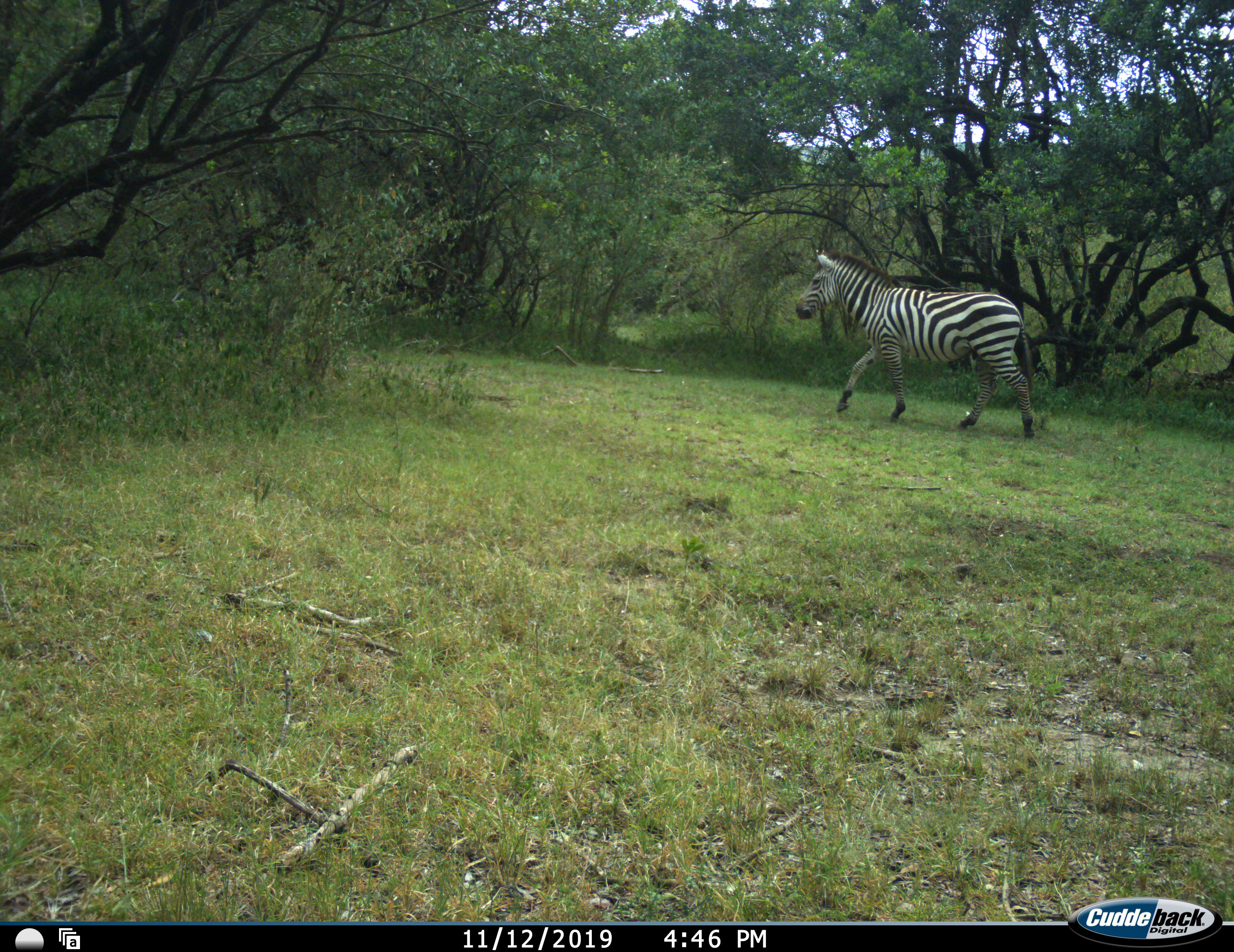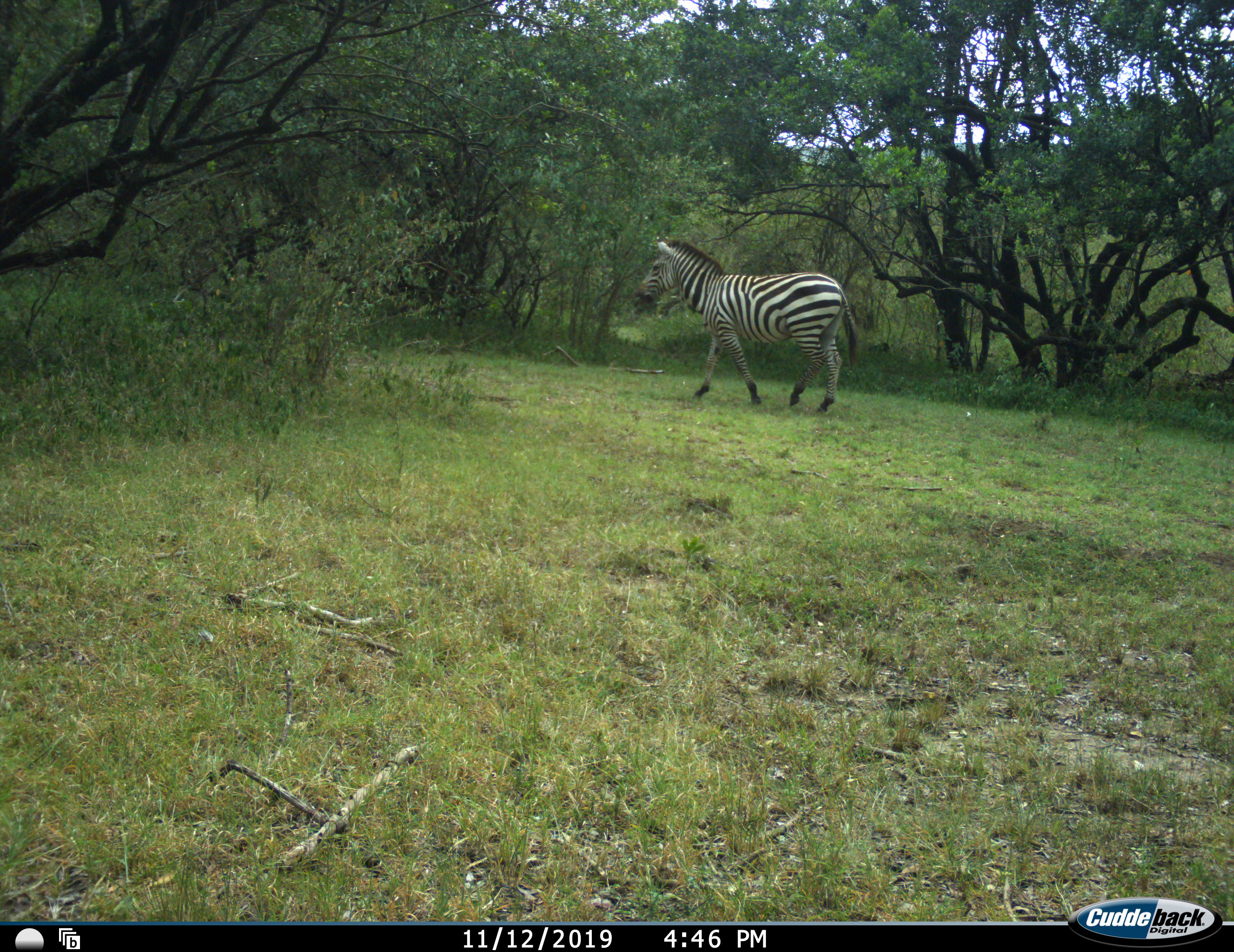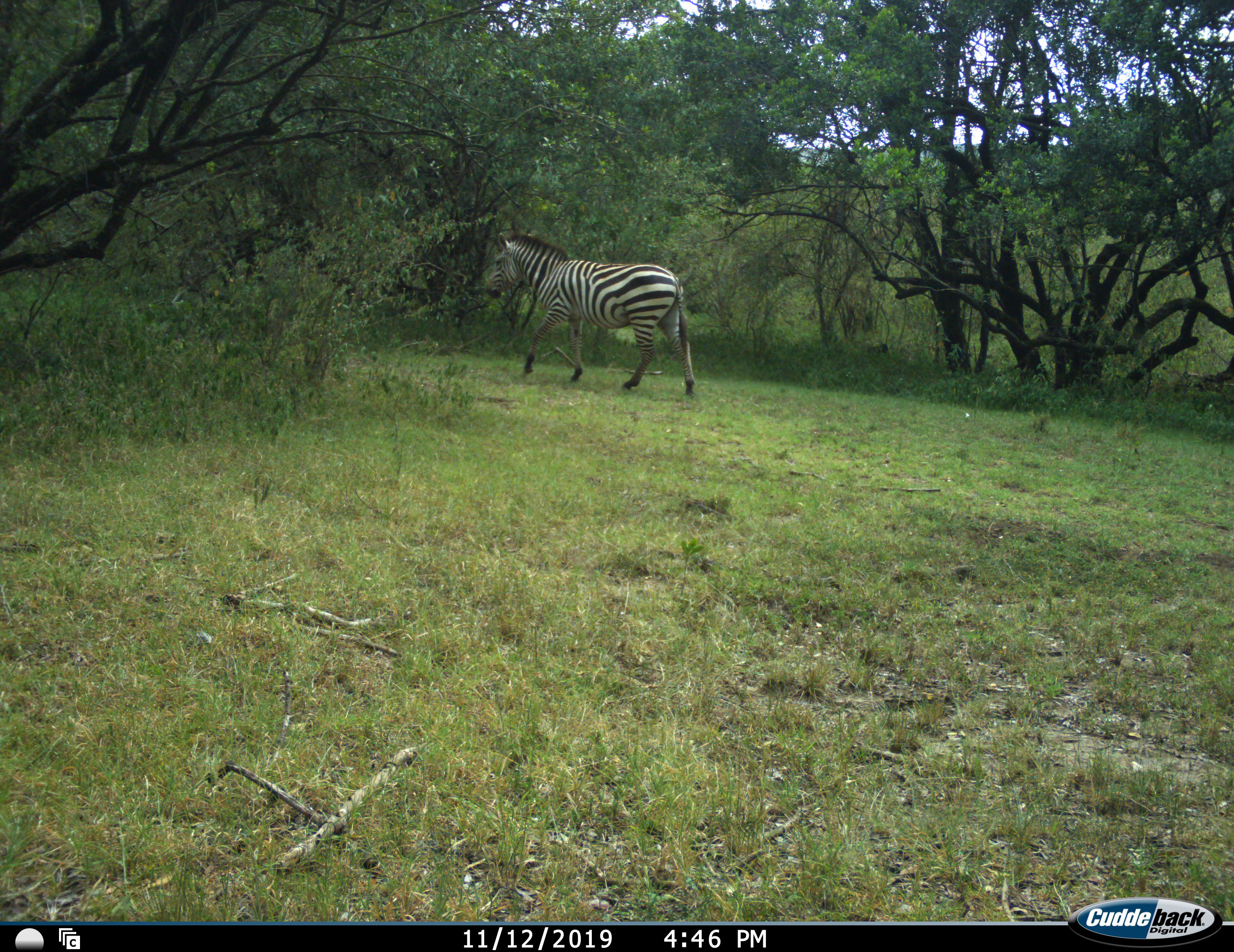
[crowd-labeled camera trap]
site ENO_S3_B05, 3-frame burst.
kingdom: Animalia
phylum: Chordata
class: Mammalia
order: Perissodactyla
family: Equidae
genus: Equus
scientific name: Equus quagga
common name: plains zebra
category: zebraplains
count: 1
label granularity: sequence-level